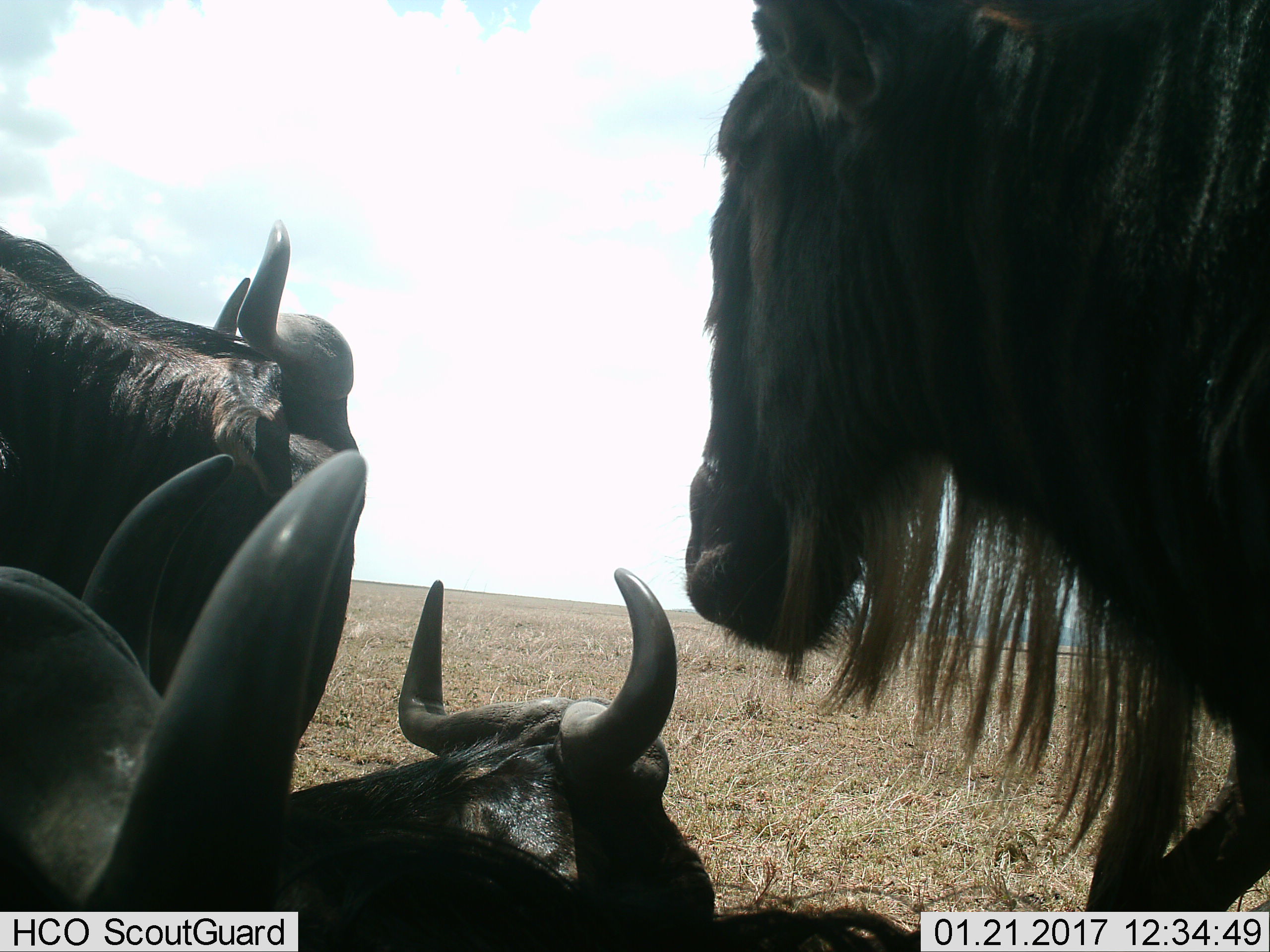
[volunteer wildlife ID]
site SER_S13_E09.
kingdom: Animalia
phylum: Chordata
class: Mammalia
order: Artiodactyla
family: Bovidae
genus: Connochaetes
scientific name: Connochaetes taurinus taurinus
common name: blue wildebeest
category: wildebeestblue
Wildebeestblue (blue wildebeest) (Connochaetes taurinus taurinus), count 4. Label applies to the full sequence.